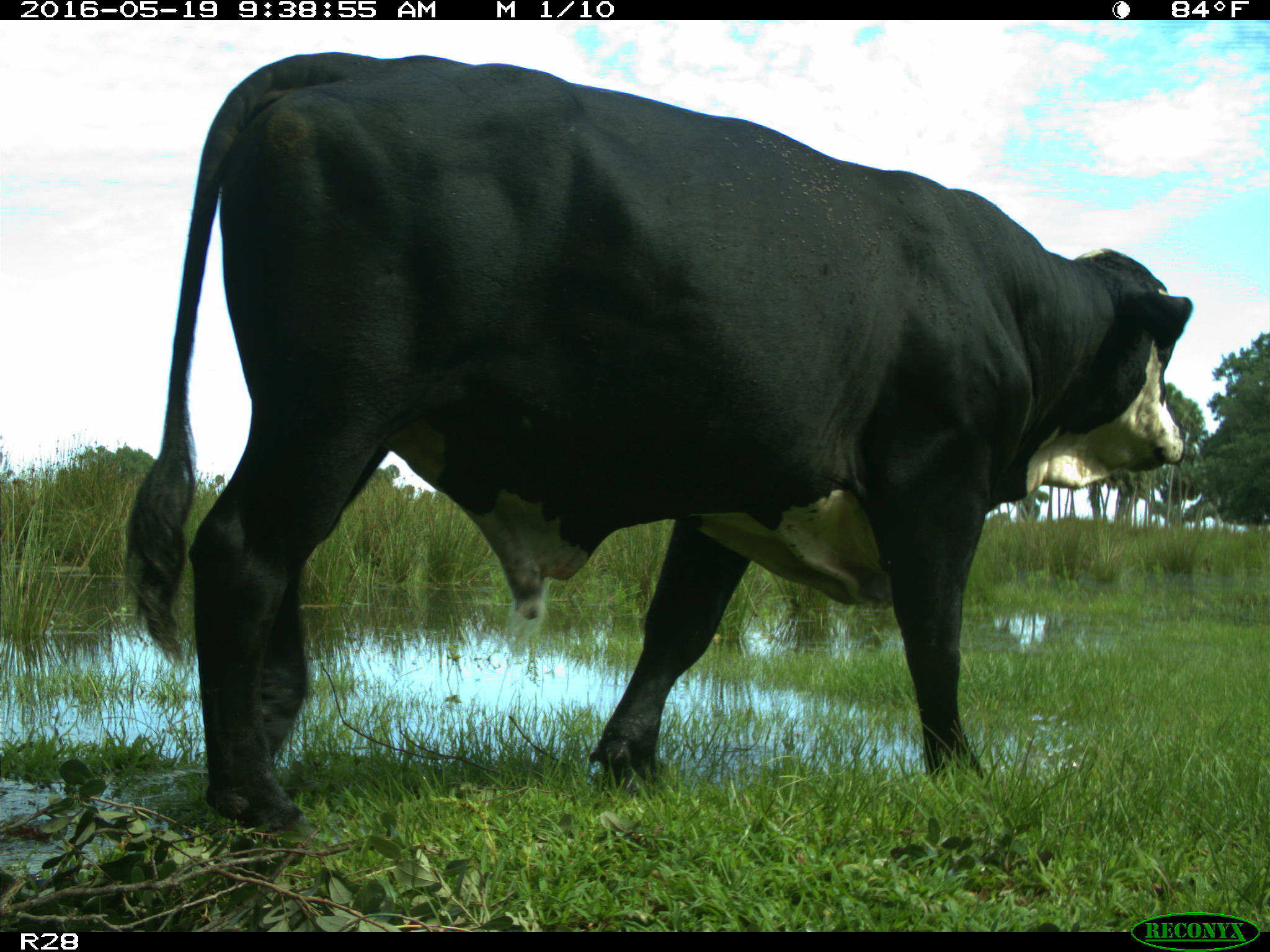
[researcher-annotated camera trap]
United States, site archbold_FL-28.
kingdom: Animalia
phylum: Chordata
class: Mammalia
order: Artiodactyla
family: Bovidae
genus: Bos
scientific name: Bos taurus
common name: domestic cow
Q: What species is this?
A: Bos taurus (domestic cow).